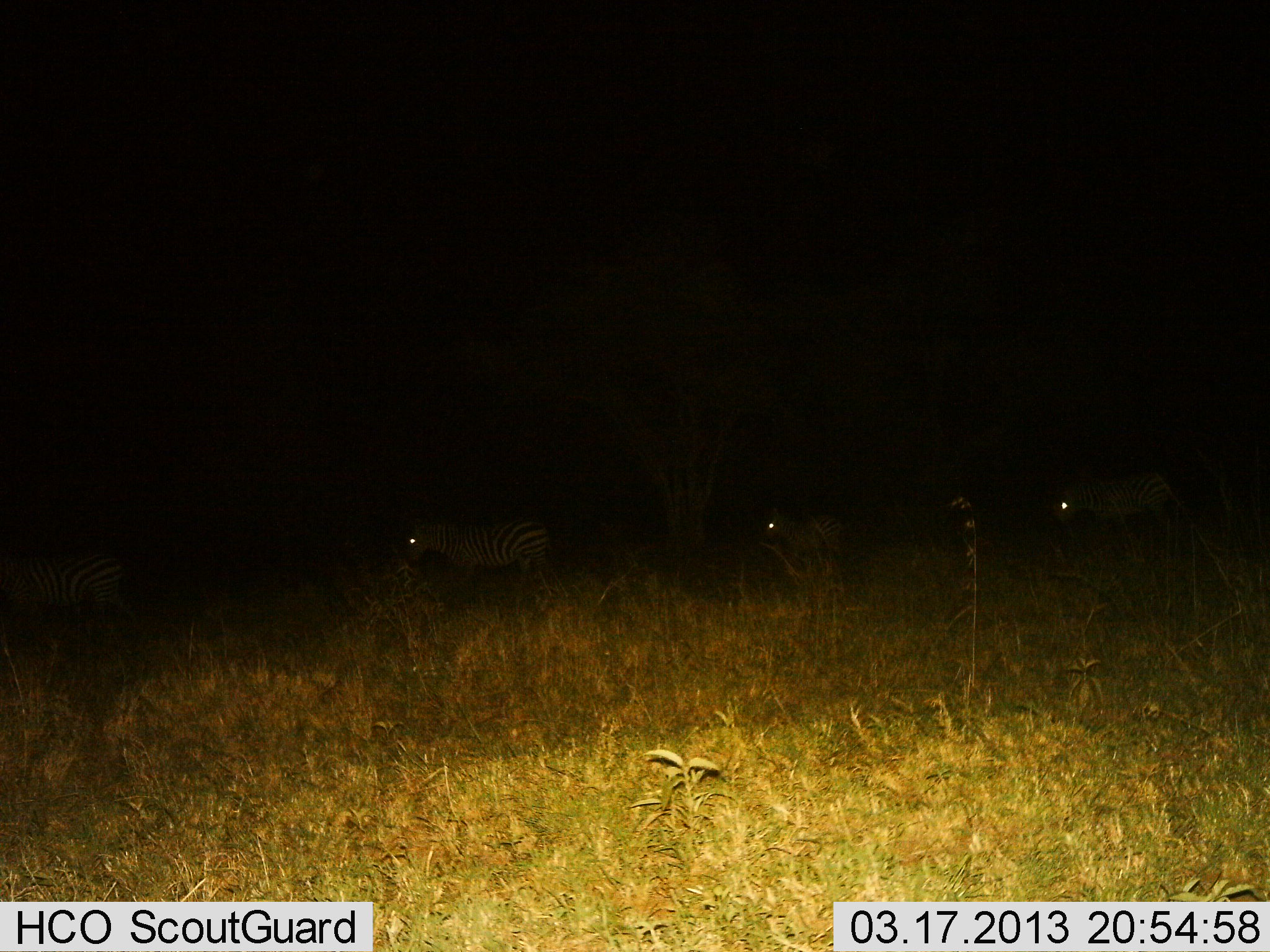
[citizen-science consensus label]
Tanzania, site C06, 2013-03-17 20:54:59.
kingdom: Animalia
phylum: Chordata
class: Mammalia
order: Perissodactyla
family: Equidae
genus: Equus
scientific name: Equus quagga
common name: plains zebra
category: zebra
Zebra (plains zebra) (Equus quagga), count 4. Behavior (volunteer vote fractions): standing 47%, resting 0%, moving 58%, interacting 0%. Young present (vote fraction): 5%. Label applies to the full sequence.